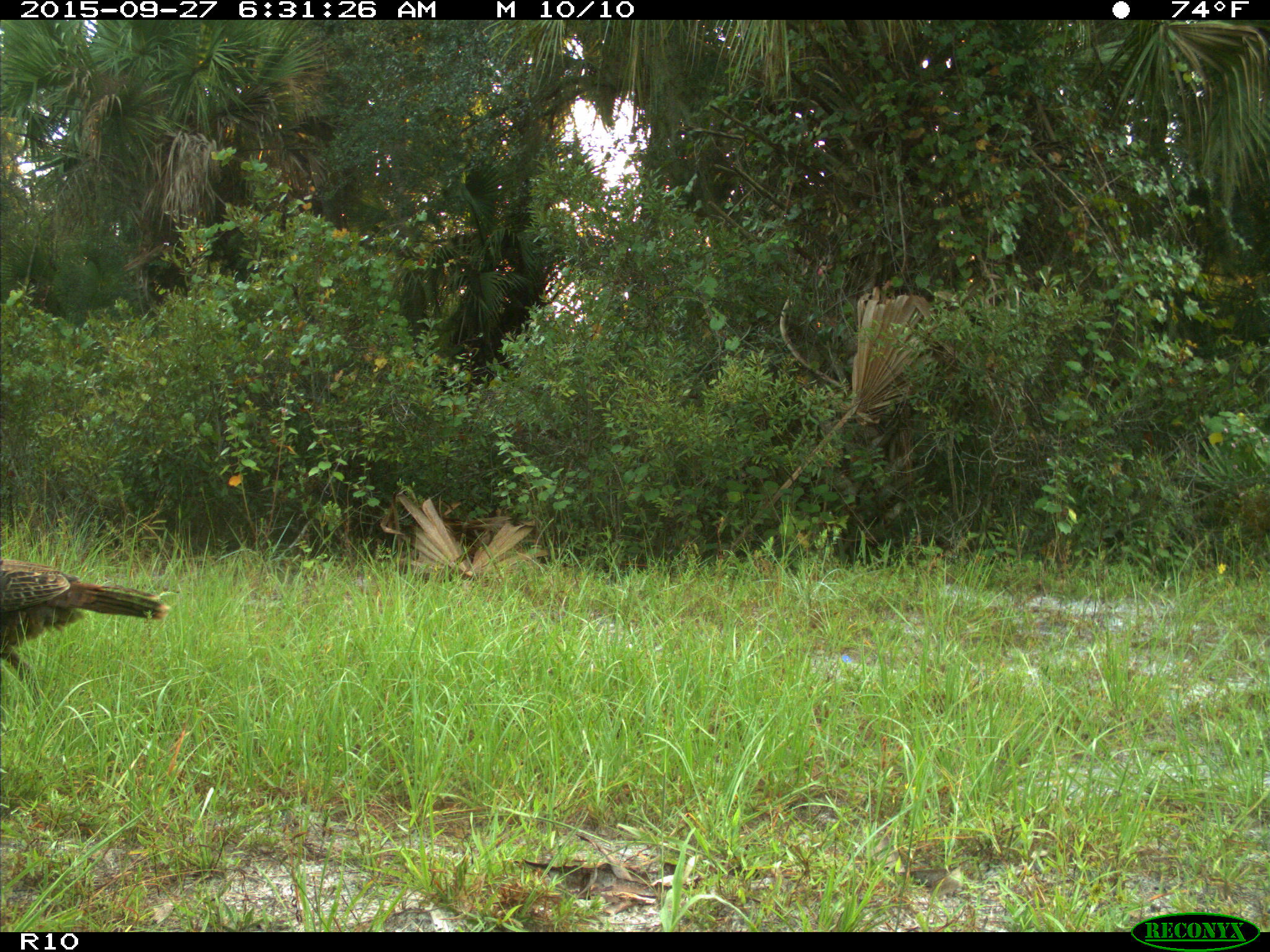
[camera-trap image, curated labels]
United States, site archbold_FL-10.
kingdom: Animalia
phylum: Chordata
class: Aves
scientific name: Aves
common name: birds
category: unidentified bird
Unidentified bird (birds) (Aves).